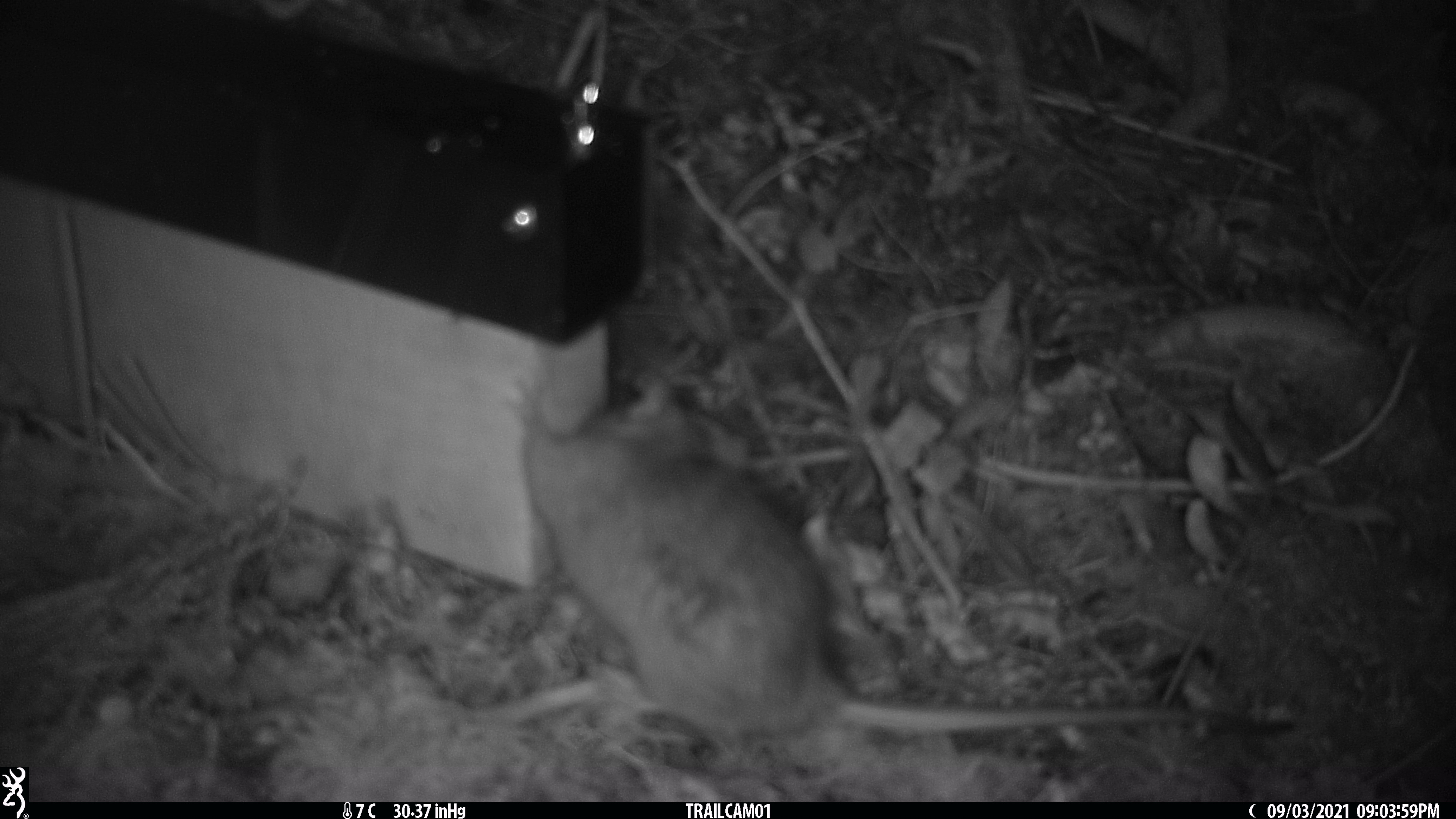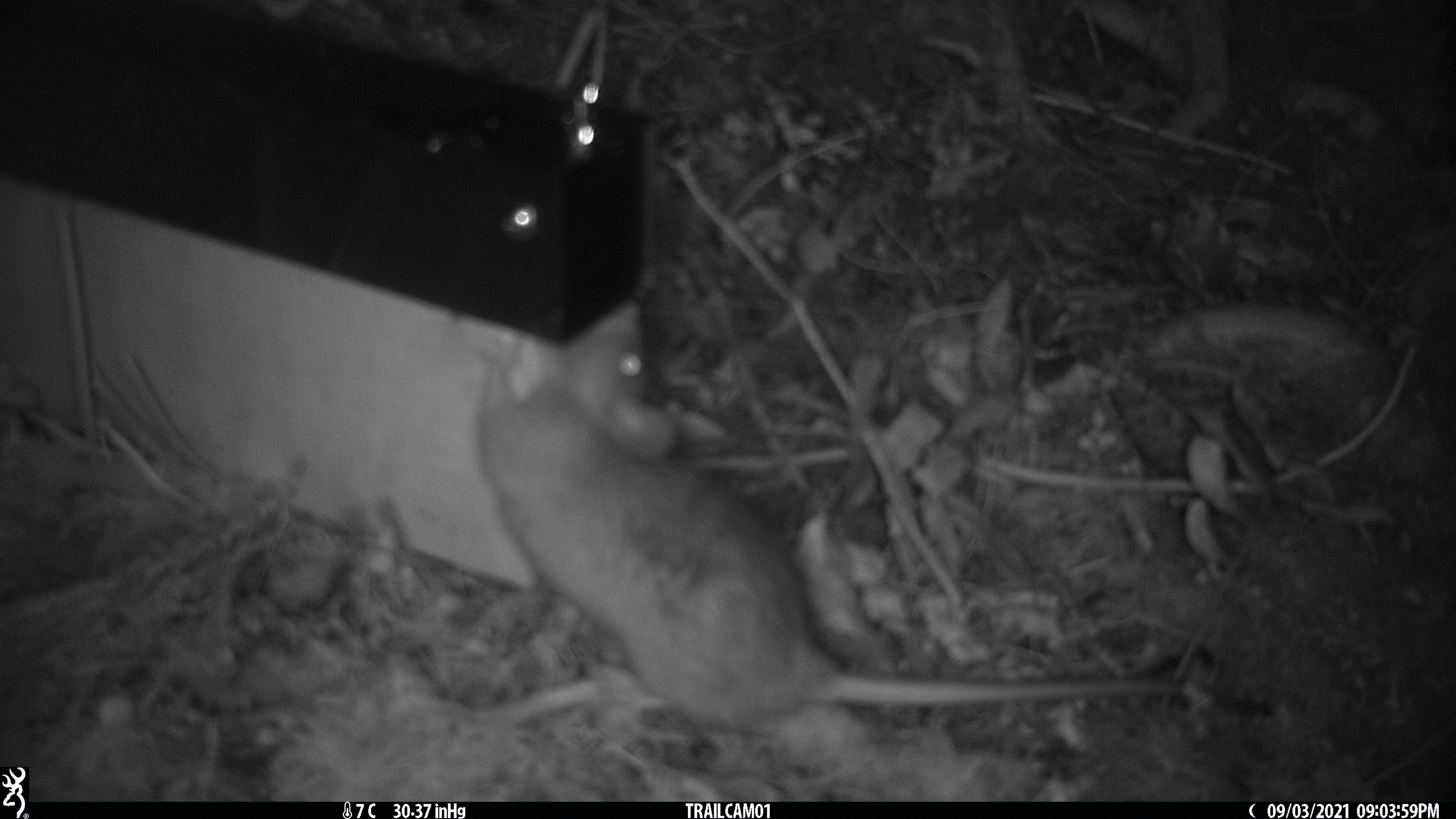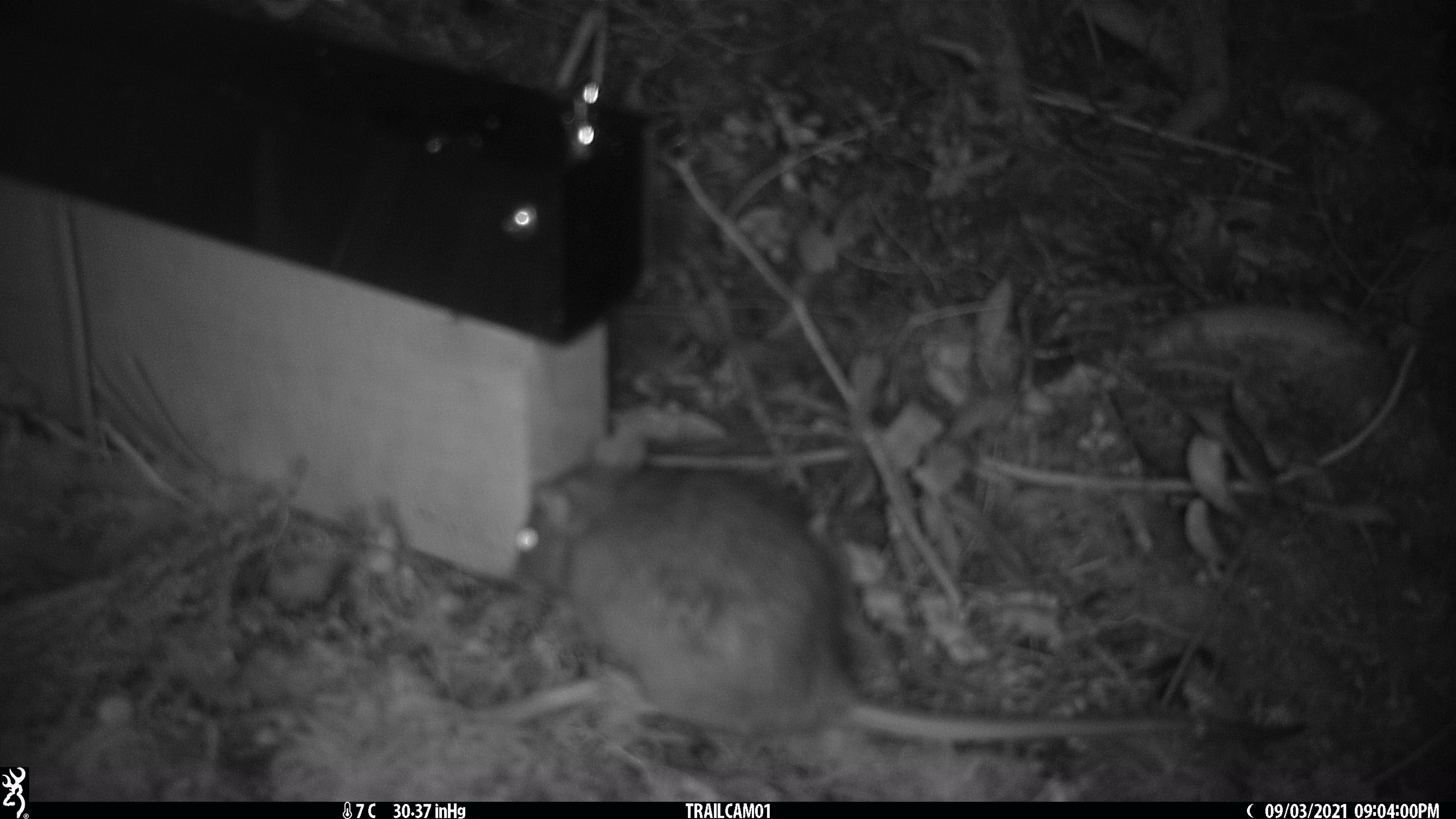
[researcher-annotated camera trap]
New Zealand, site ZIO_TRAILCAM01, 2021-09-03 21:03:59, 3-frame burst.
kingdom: Animalia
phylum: Chordata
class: Mammalia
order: Rodentia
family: Muridae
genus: Rattus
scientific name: Rattus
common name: rat